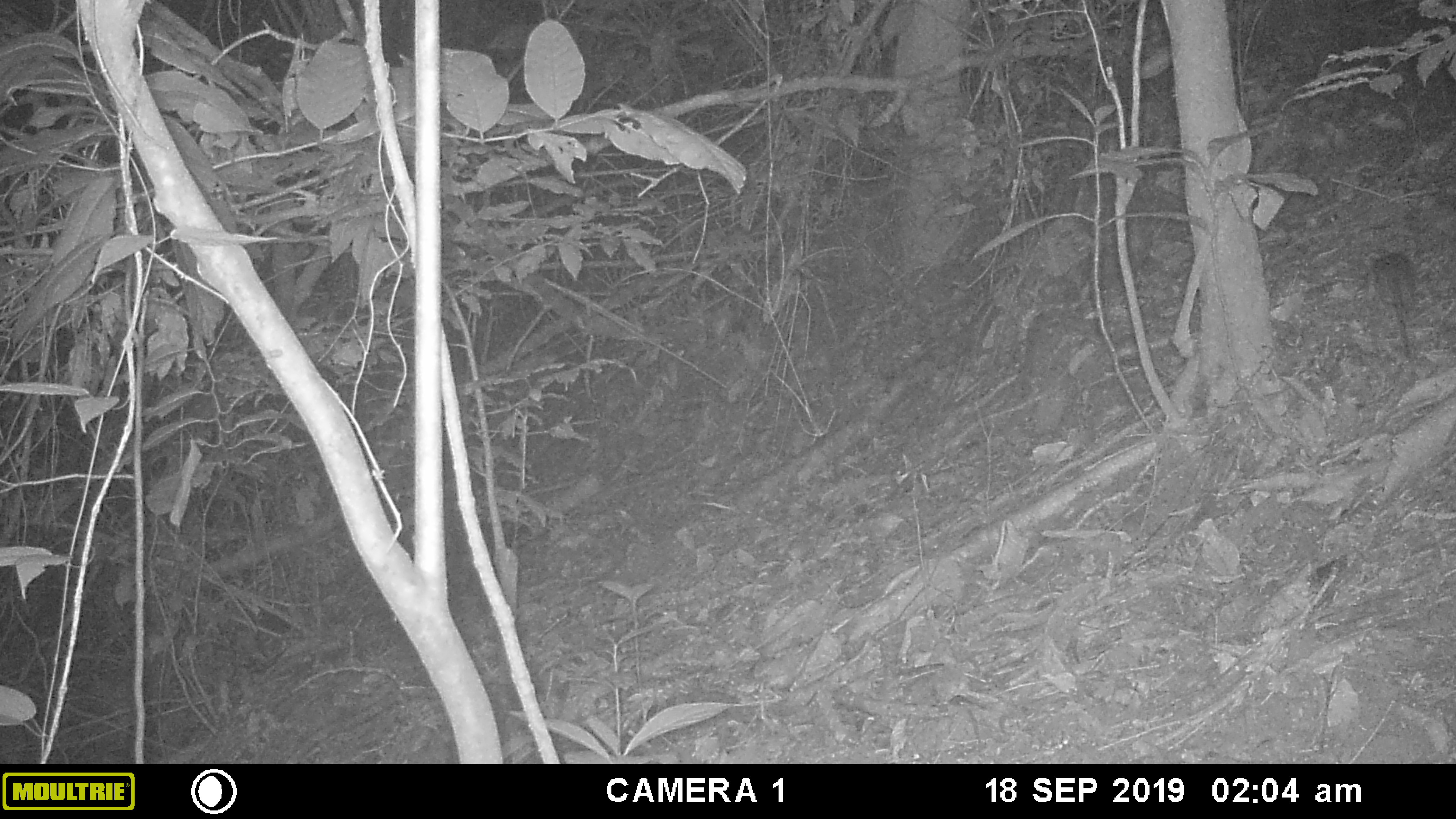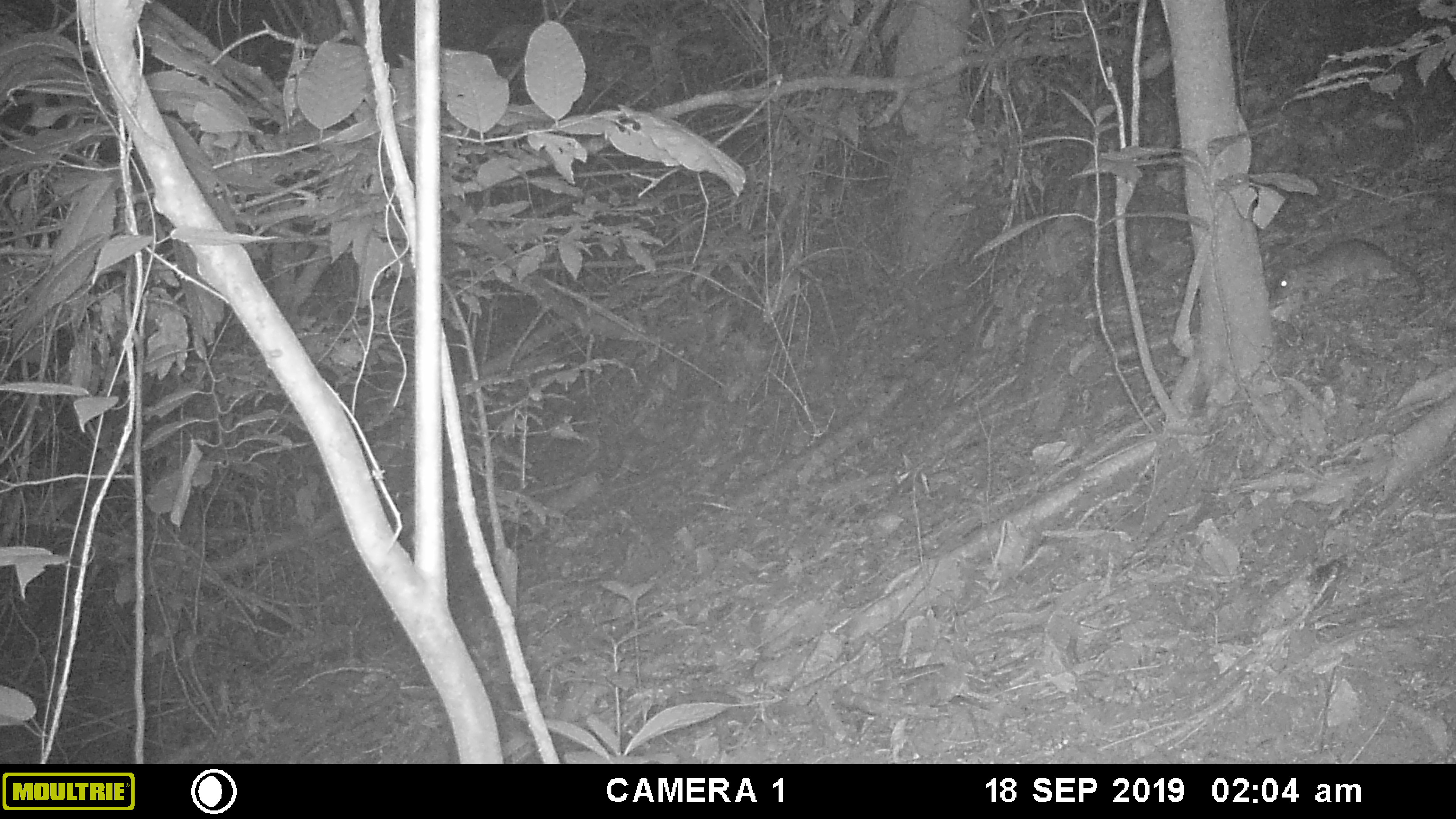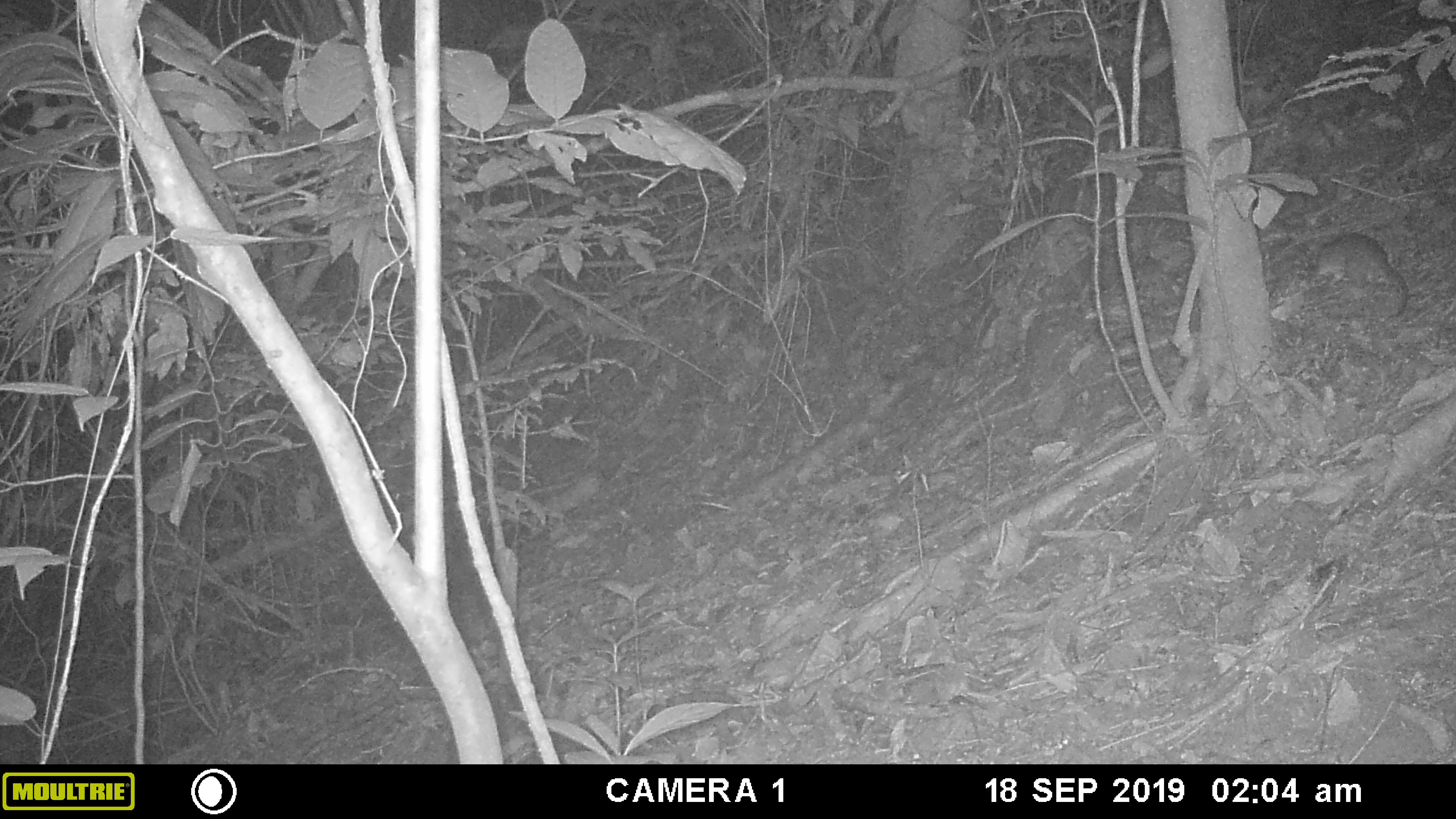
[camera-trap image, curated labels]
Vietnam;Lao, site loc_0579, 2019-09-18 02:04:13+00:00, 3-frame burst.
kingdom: Animalia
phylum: Chordata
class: Mammalia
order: Rodentia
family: Muridae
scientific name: Muridae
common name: old-world mice and rats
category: unidentified murid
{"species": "unidentified murid (old-world mice and rats) (Muridae)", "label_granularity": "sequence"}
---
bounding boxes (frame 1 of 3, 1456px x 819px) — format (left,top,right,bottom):
unidentified murid: (1371,252,1415,358)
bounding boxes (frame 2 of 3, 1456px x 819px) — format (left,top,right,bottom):
unidentified murid: (1273,239,1427,307)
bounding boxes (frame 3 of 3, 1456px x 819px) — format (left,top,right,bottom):
unidentified murid: (1317,232,1407,316)